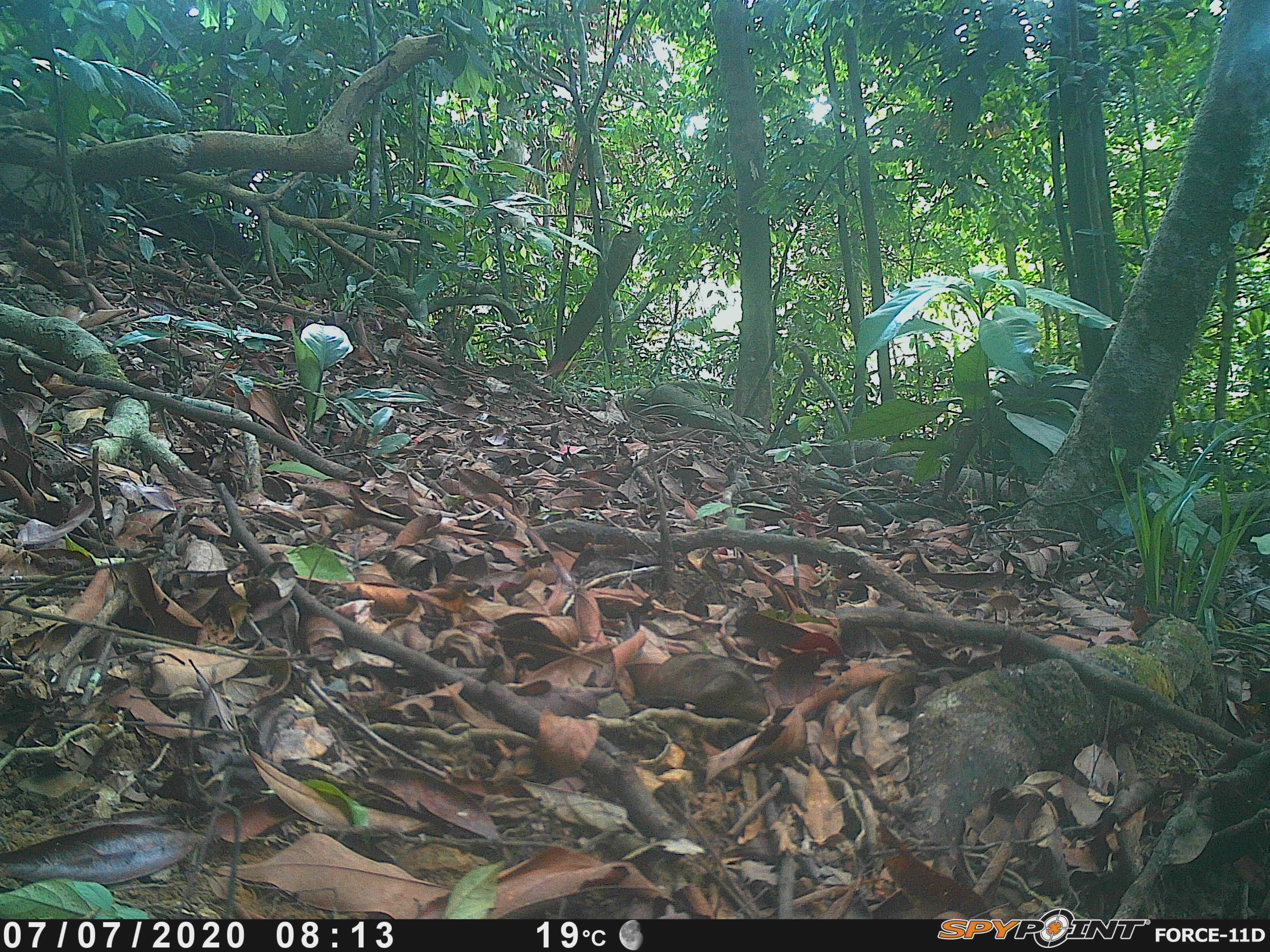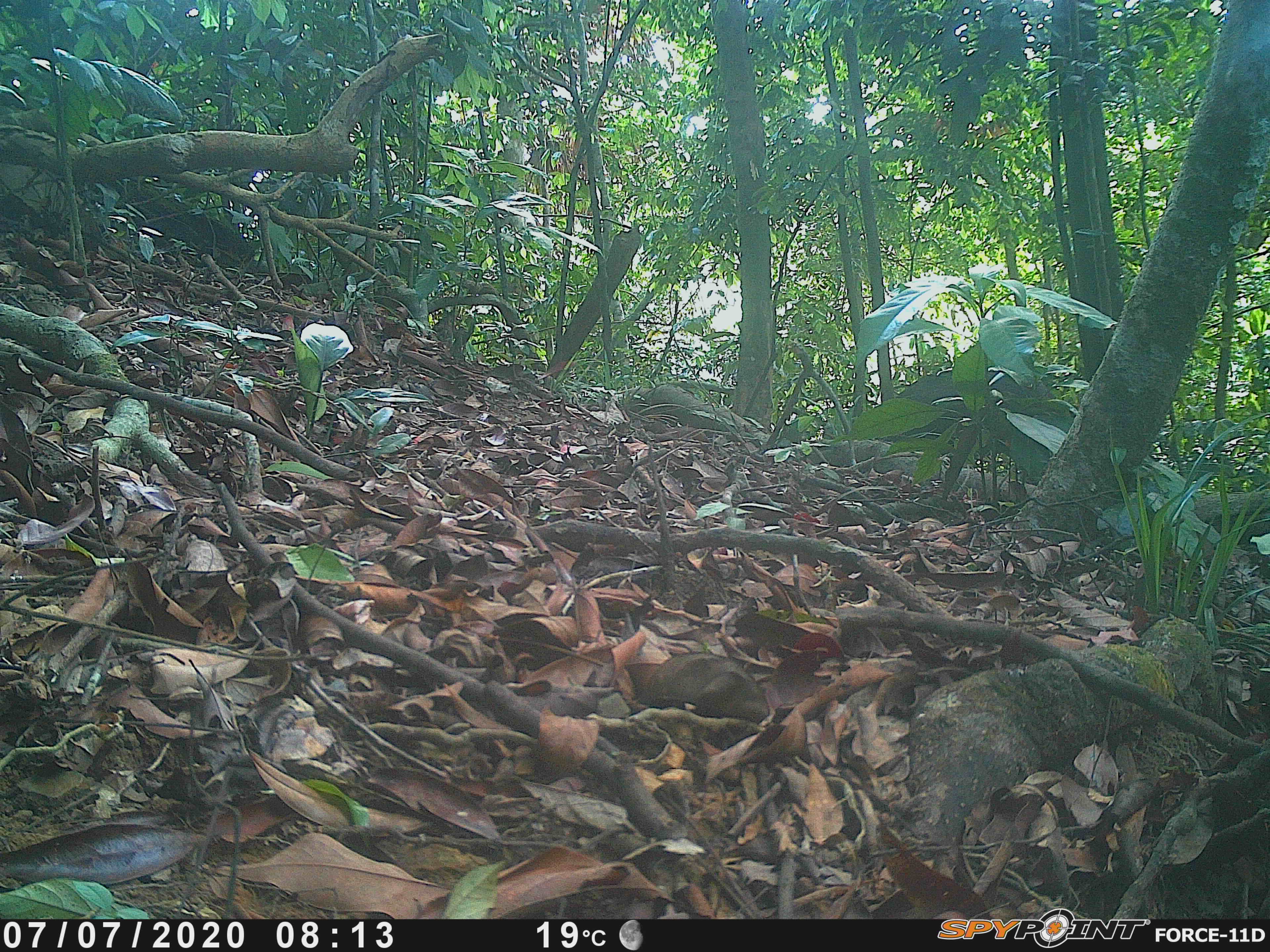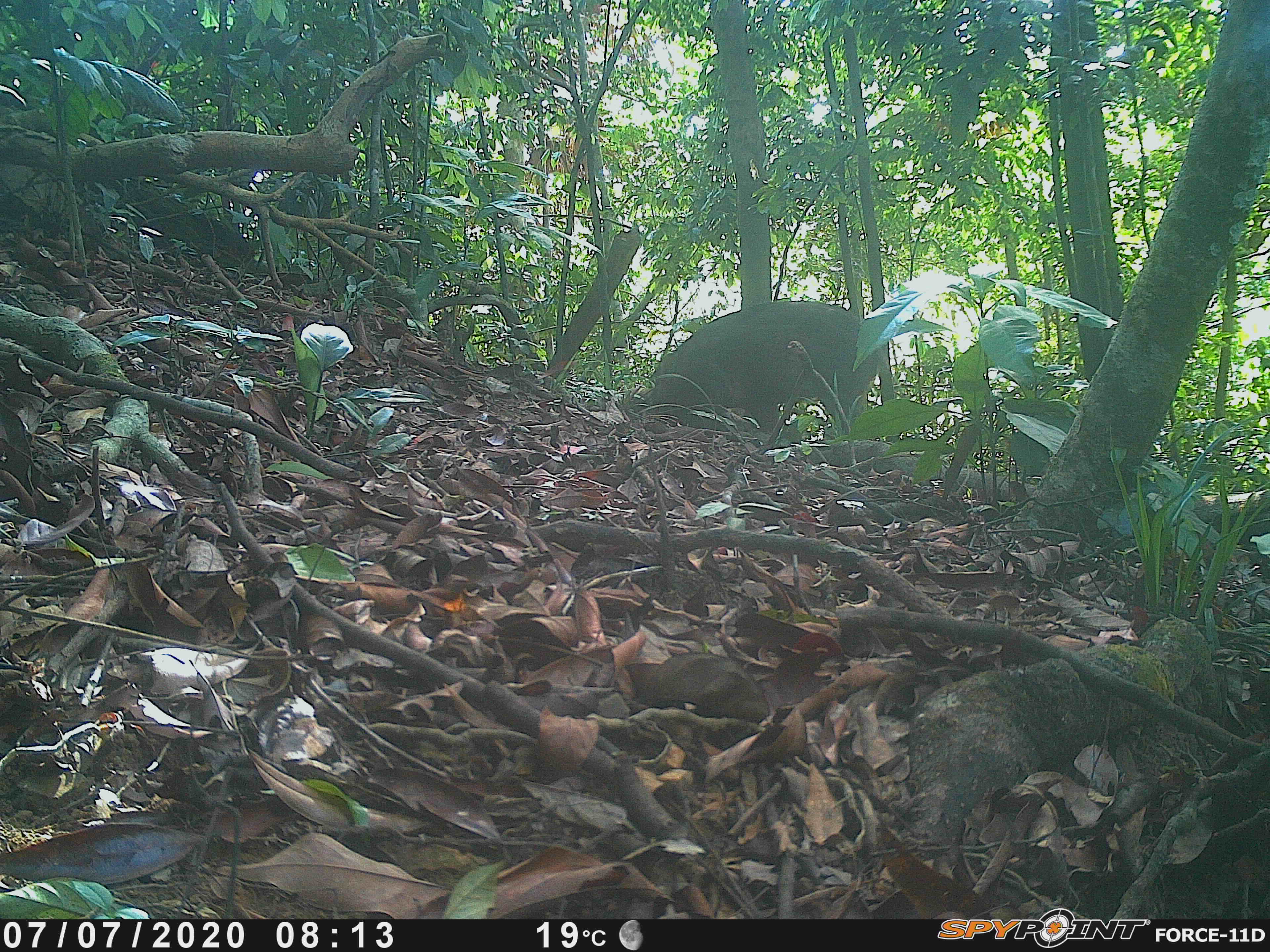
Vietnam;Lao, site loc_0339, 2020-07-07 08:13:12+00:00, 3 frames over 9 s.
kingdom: Animalia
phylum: Chordata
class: Mammalia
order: Artiodactyla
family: Suidae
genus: Sus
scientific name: Sus scrofa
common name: eurasian wild pig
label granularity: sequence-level